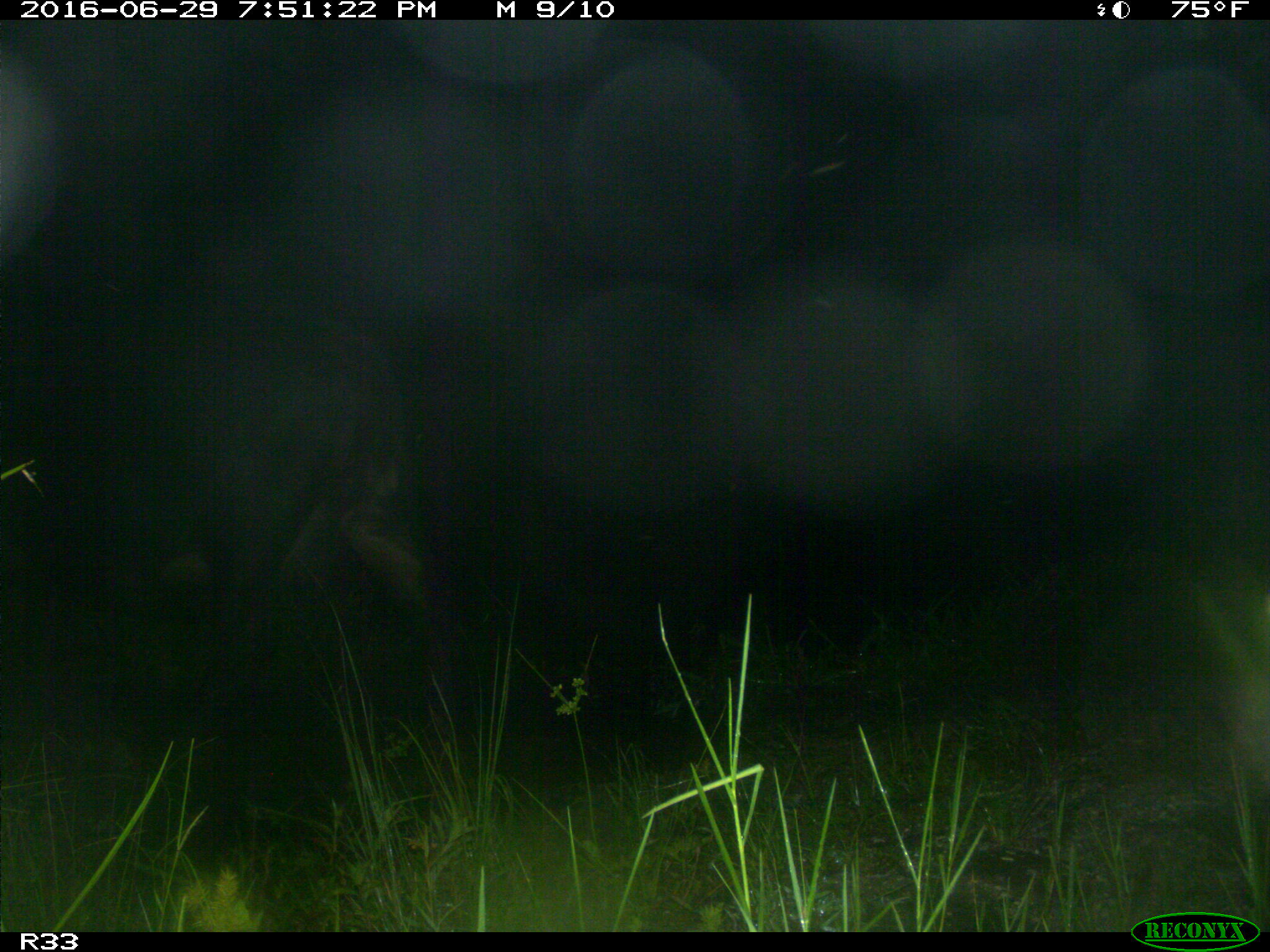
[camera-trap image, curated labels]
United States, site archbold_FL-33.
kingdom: Animalia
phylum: Chordata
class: Mammalia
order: Artiodactyla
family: Bovidae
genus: Bos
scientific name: Bos taurus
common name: domestic cow